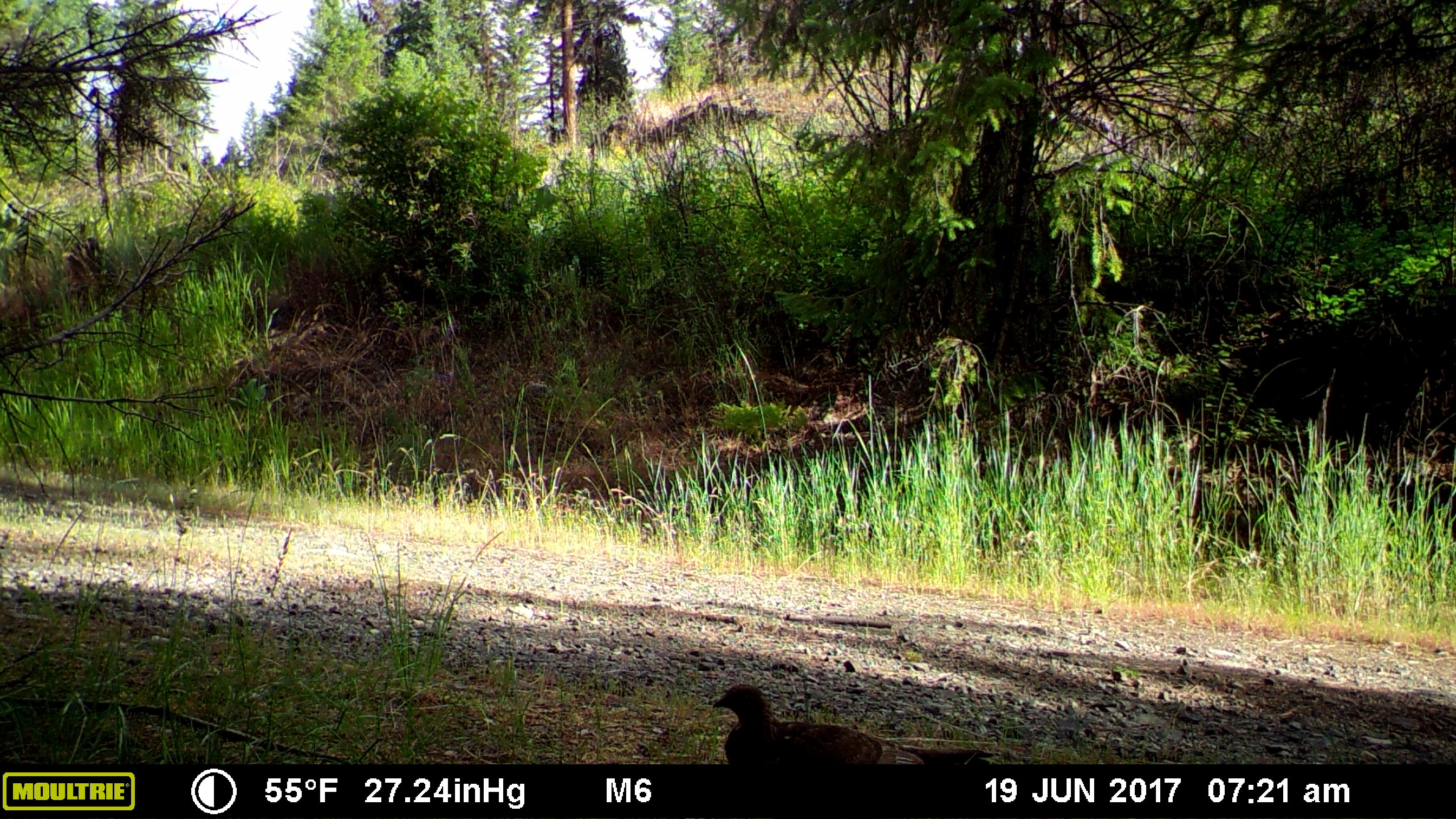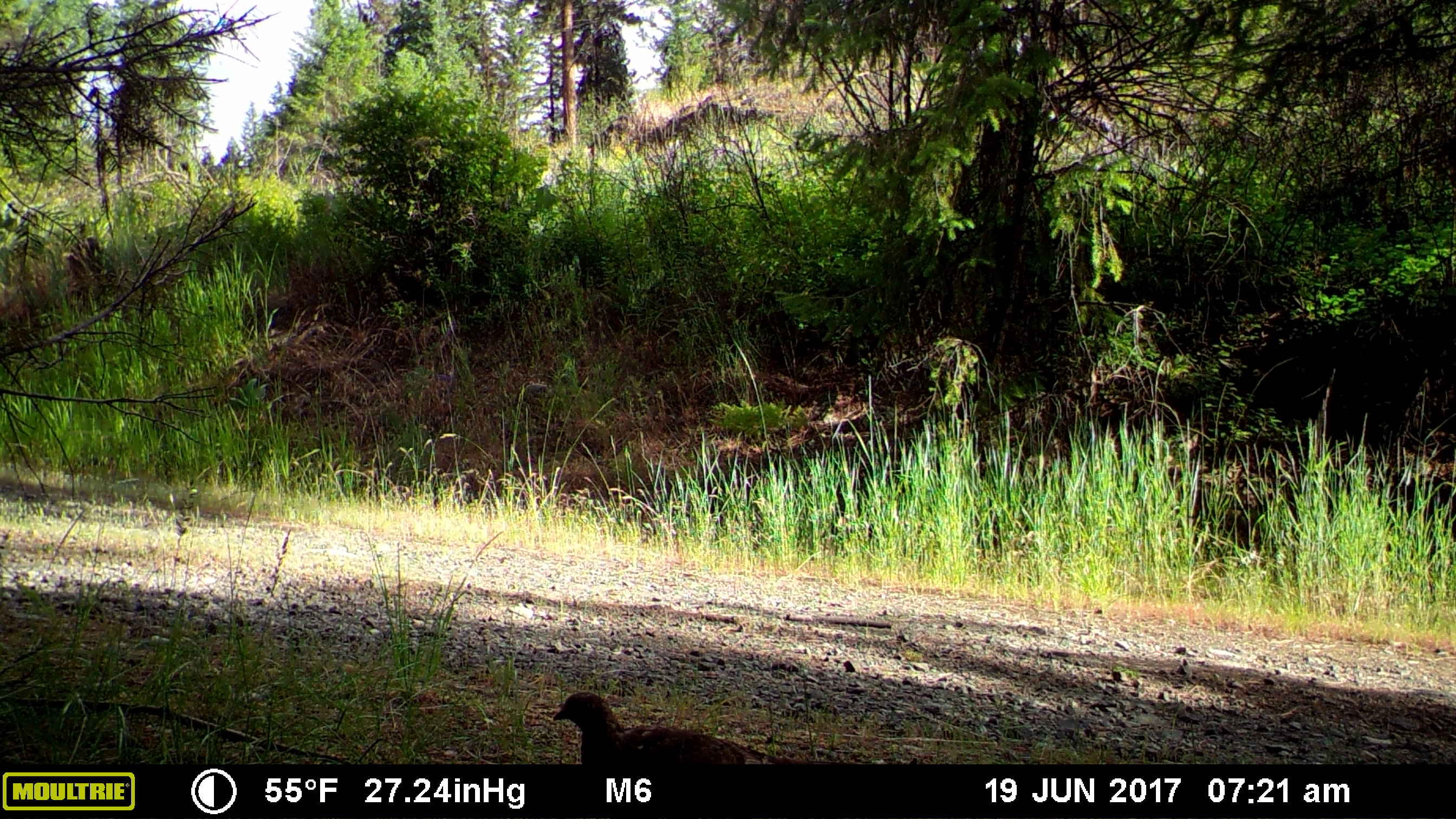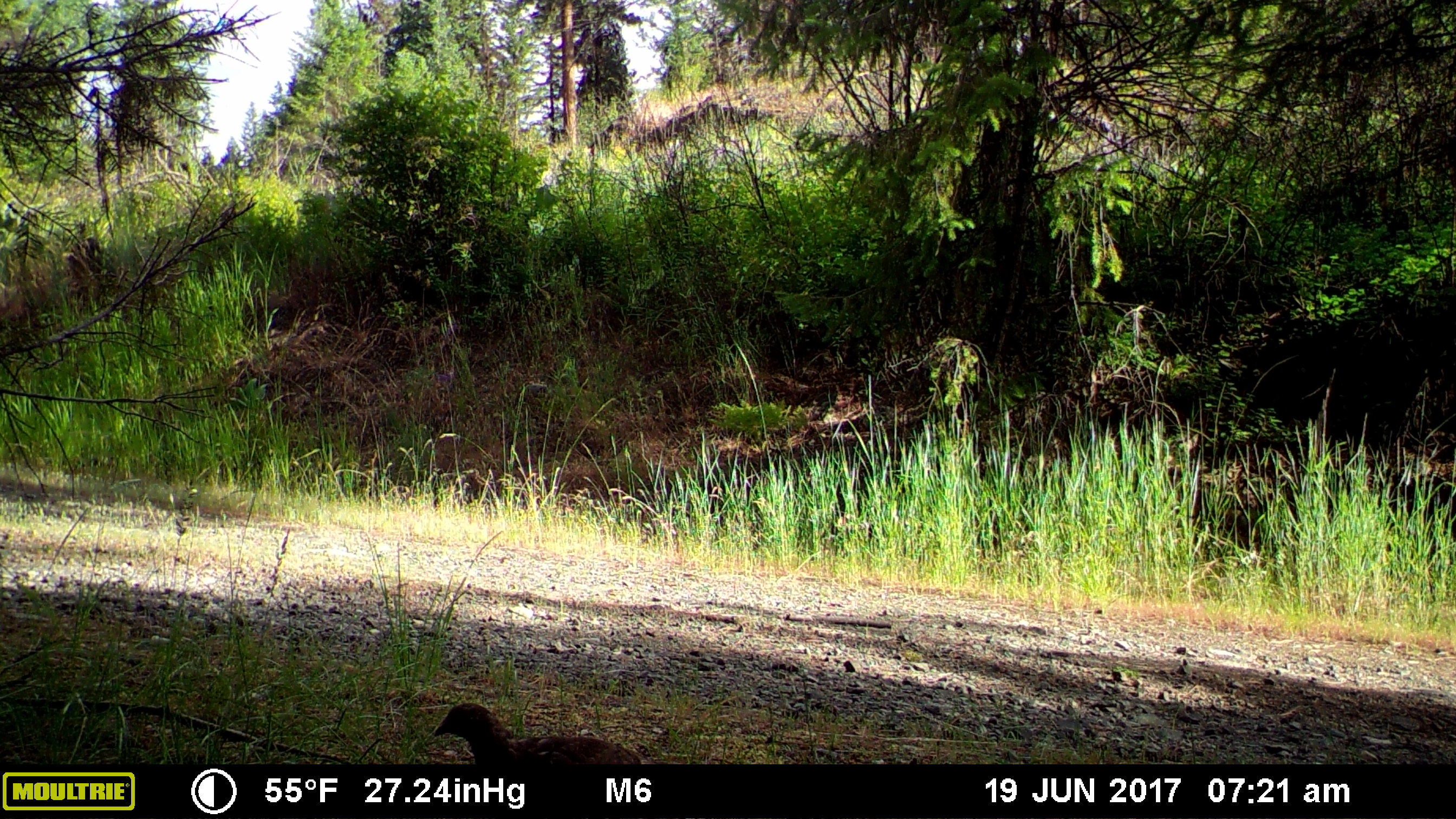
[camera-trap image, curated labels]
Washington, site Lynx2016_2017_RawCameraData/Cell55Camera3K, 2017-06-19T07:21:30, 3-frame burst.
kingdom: Animalia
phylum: Chordata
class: Aves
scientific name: Aves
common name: birds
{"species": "Aves (birds)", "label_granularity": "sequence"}